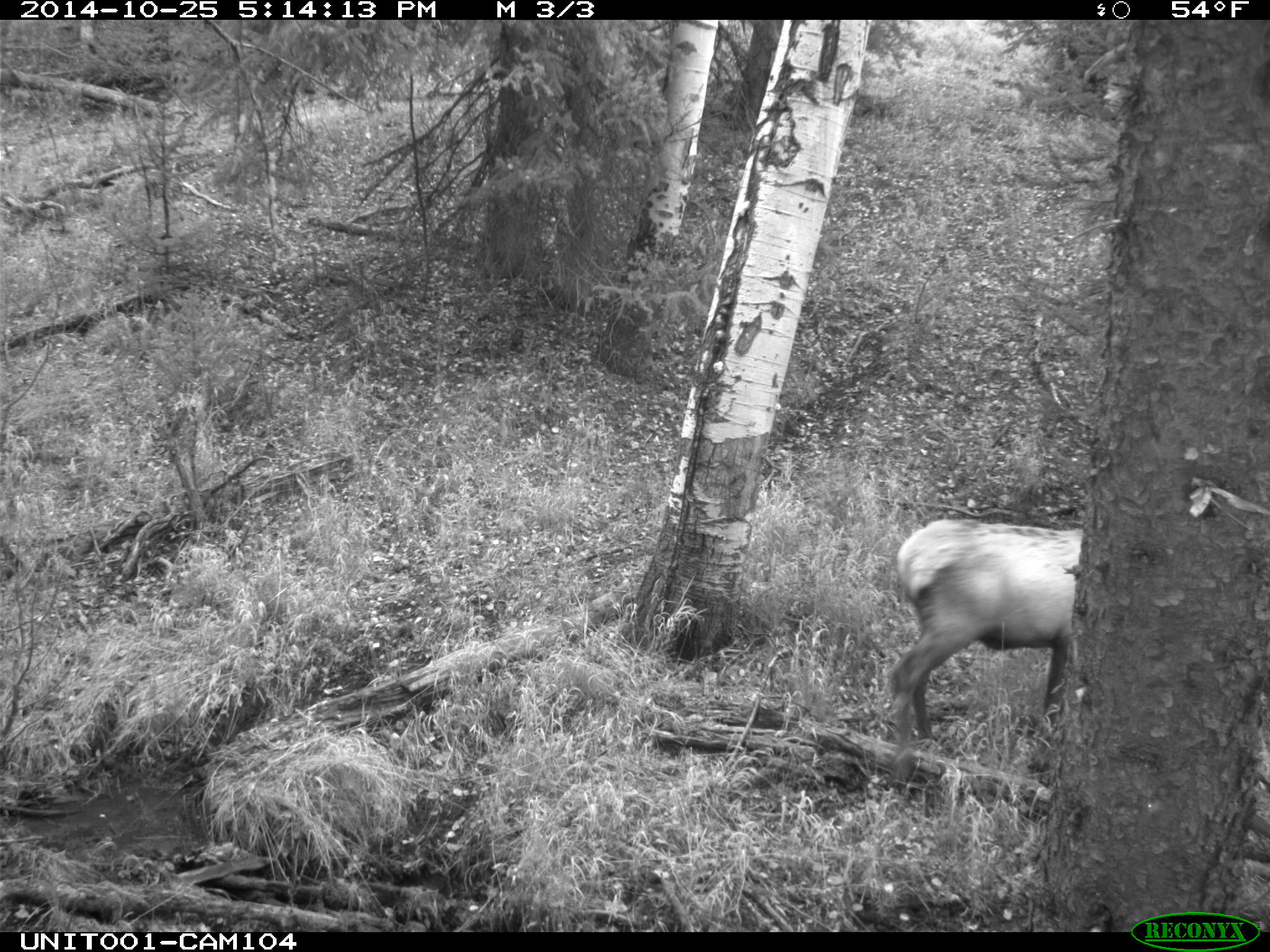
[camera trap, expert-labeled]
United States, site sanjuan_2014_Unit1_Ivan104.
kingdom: Animalia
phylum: Chordata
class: Mammalia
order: Artiodactyla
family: Cervidae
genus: Cervus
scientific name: Cervus elaphus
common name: red deer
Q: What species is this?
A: Cervus elaphus (red deer).